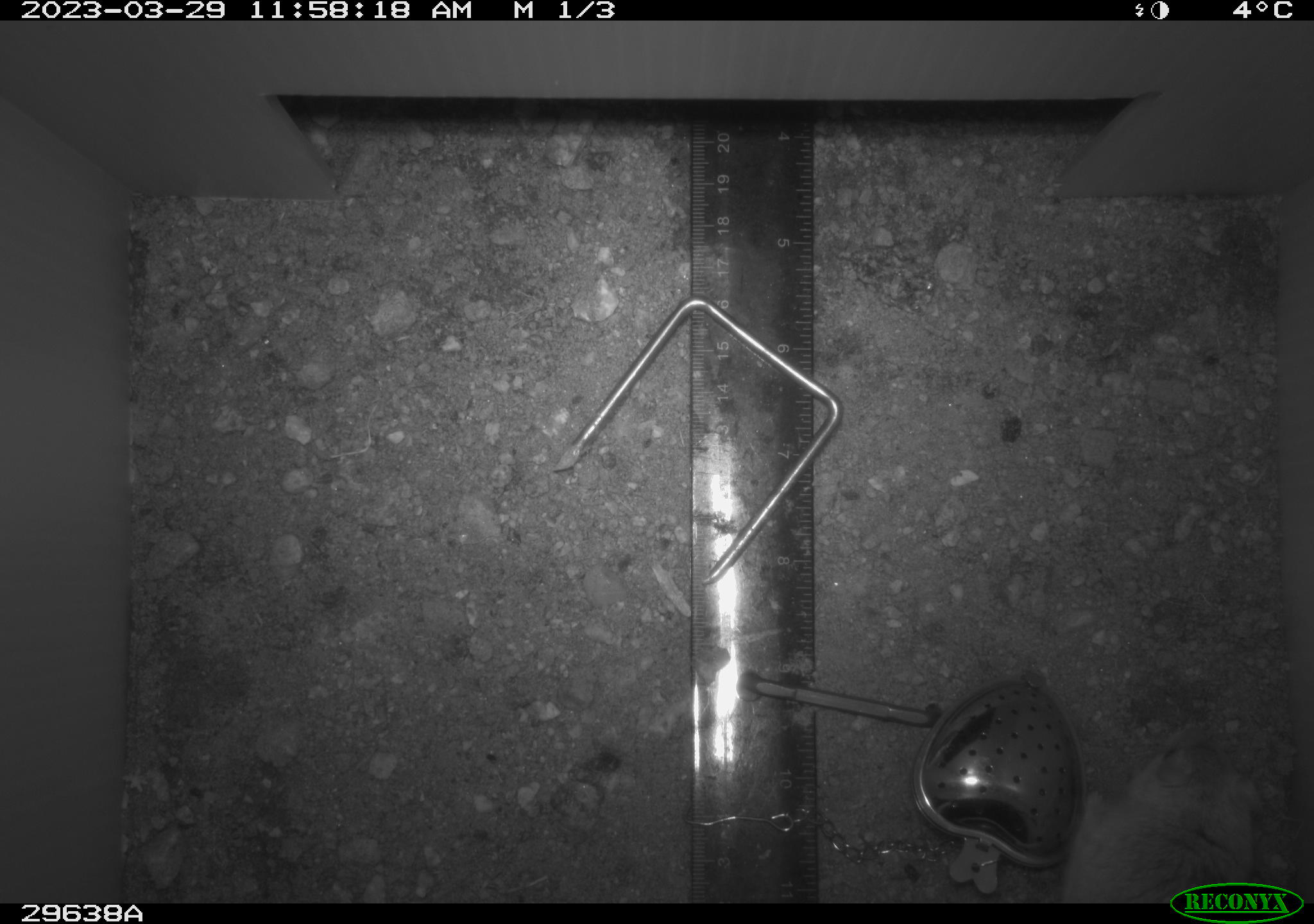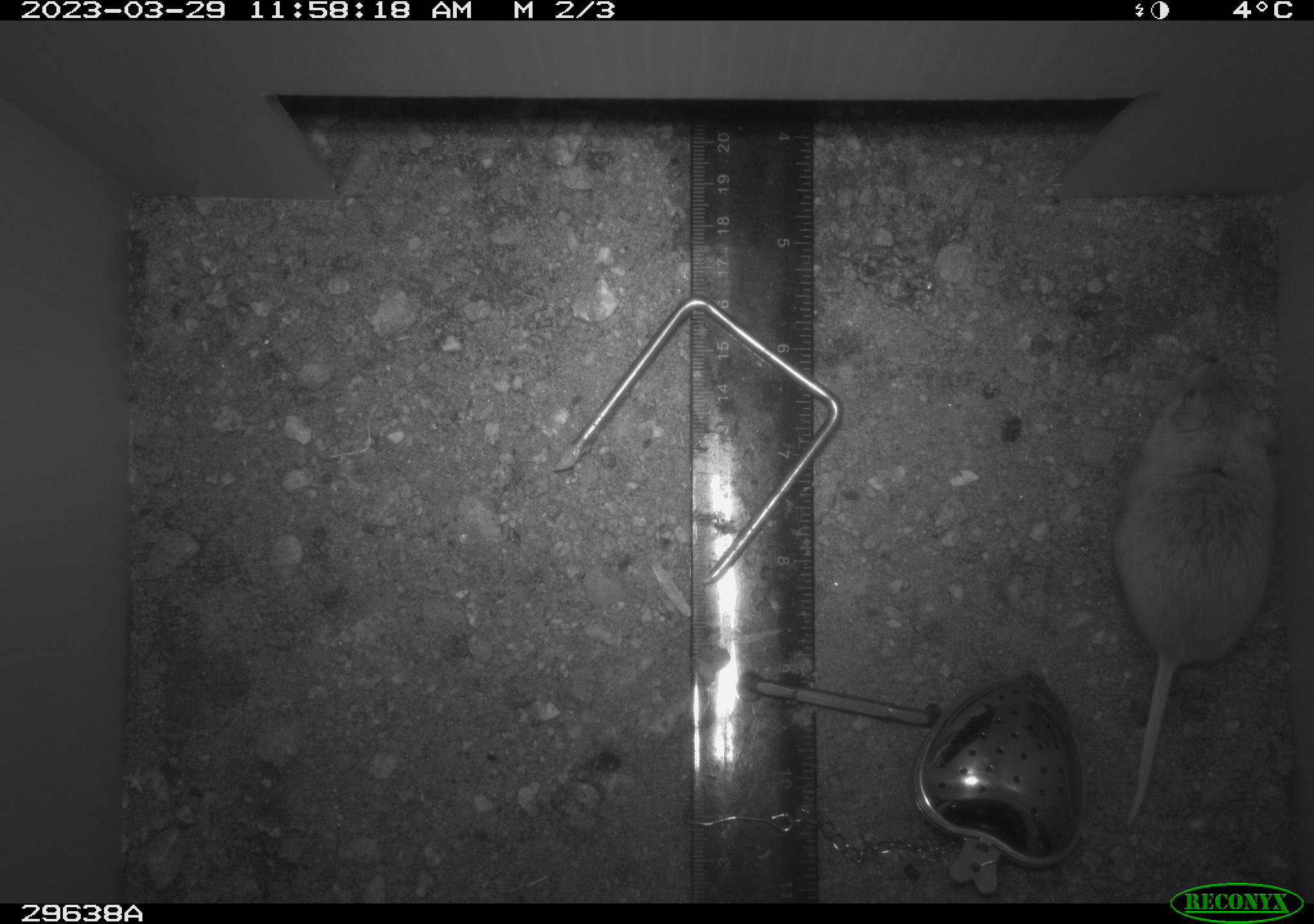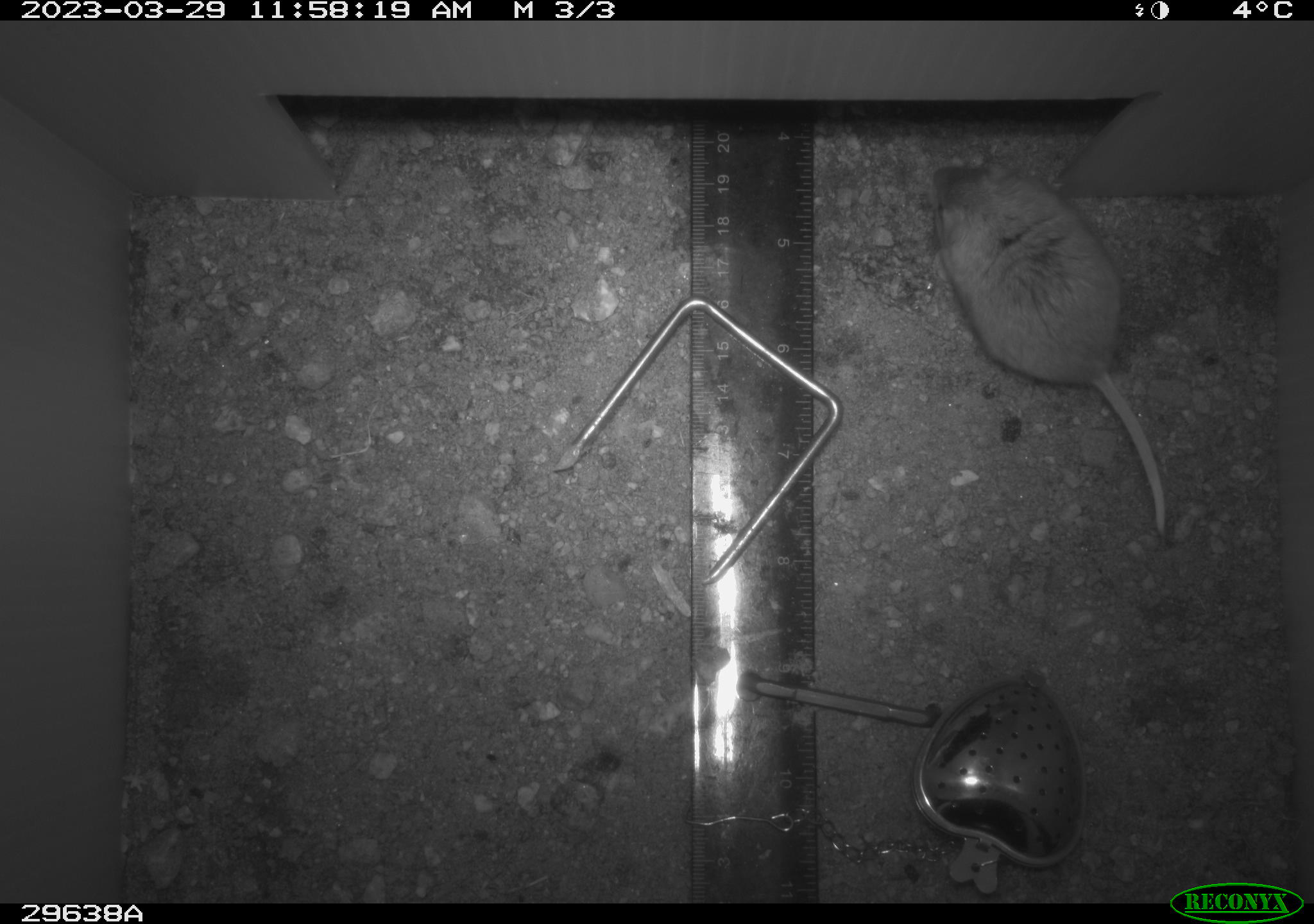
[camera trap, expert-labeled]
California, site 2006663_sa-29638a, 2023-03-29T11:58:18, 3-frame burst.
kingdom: Animalia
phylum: Chordata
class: Mammalia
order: Rodentia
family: Cricetidae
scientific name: Arvicolinae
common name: voles, lemmings, and muskrats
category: arvicolinae subfamily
Arvicolinae subfamily (voles, lemmings, and muskrats) (Arvicolinae).